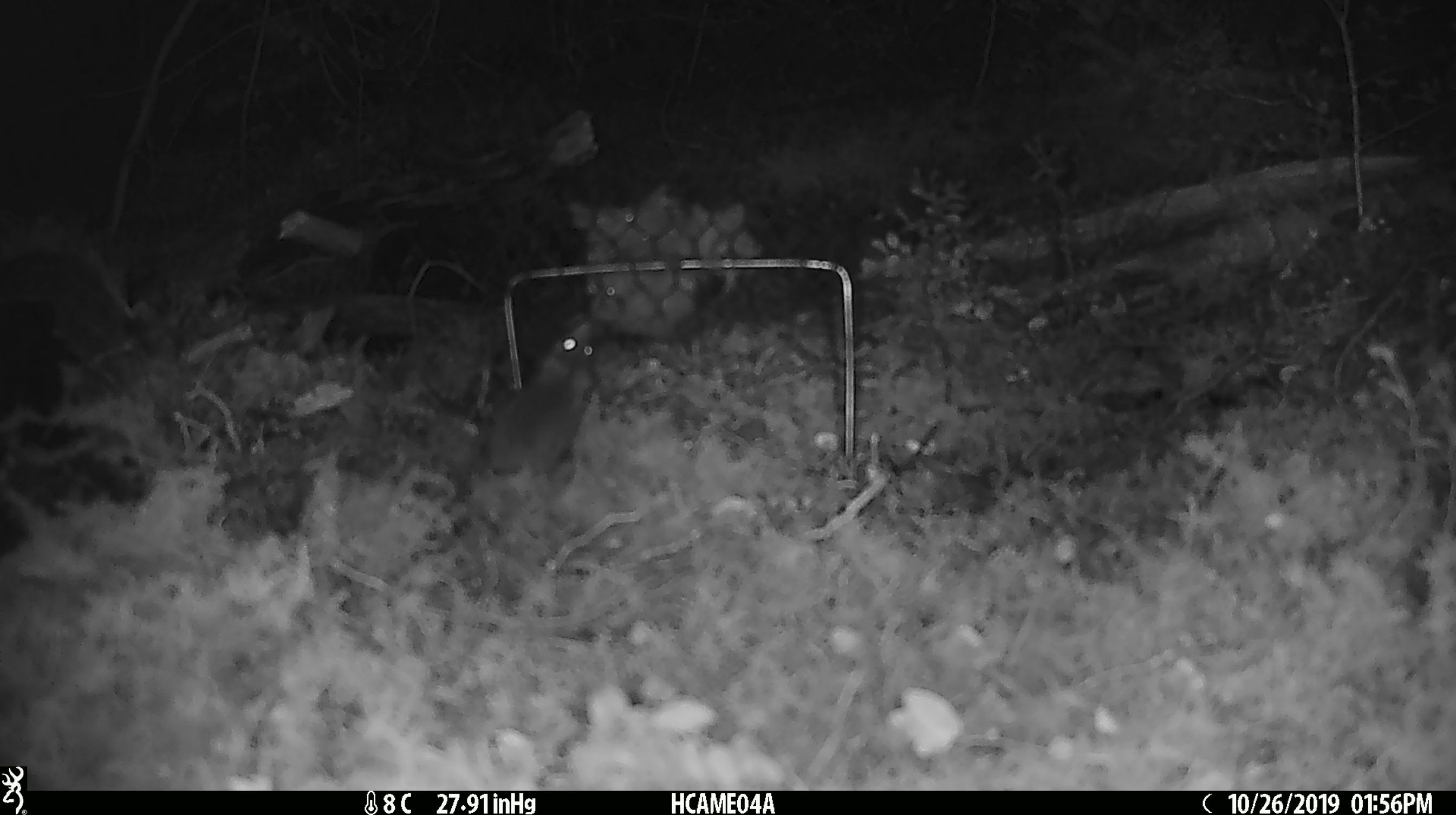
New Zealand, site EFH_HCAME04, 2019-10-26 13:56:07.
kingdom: Animalia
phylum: Chordata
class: Mammalia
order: Rodentia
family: Muridae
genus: Mus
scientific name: Mus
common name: mouse